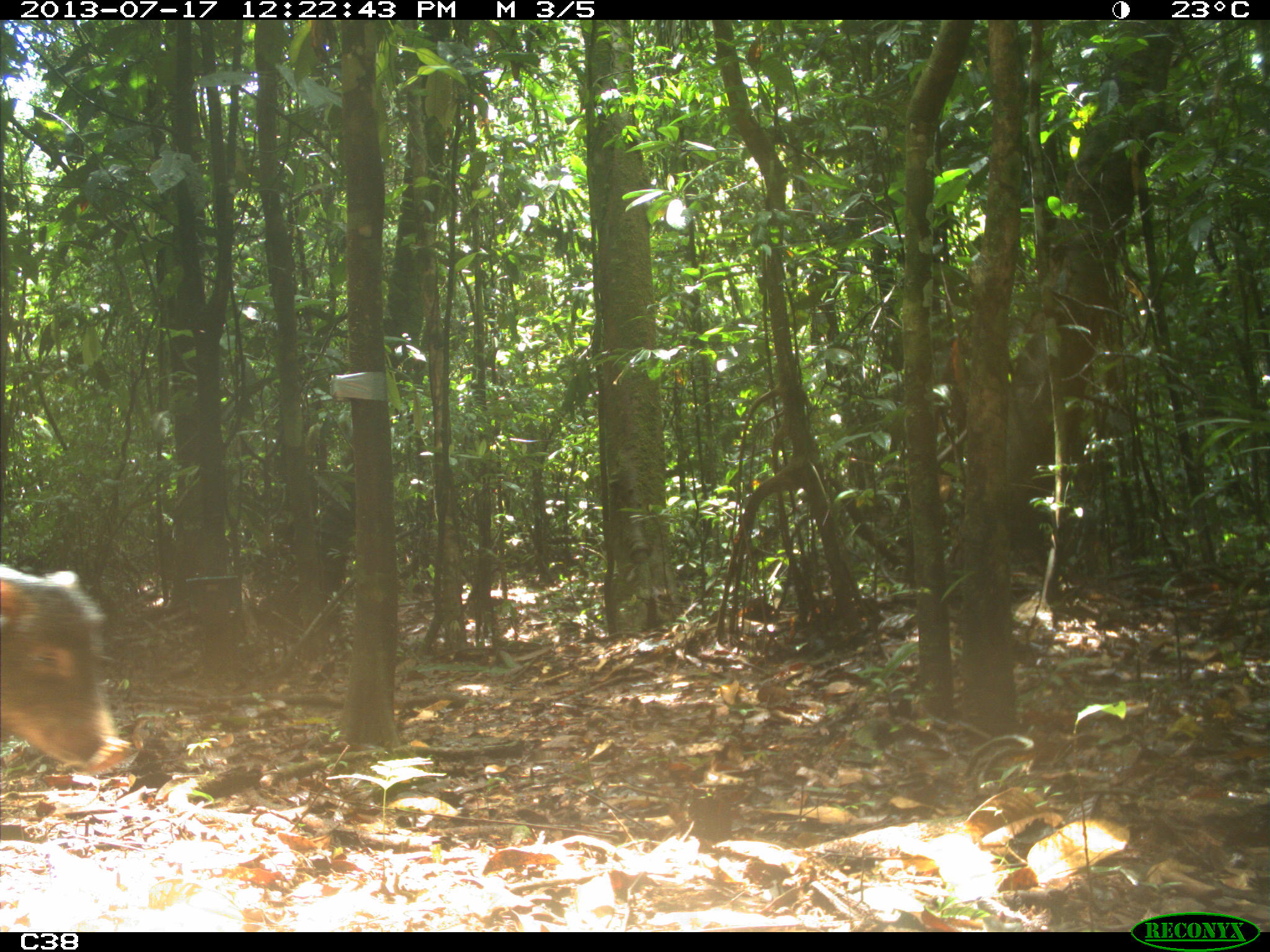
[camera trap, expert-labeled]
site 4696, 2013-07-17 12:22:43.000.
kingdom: Animalia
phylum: Chordata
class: Mammalia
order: Artiodactyla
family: Tayassuidae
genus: Tayassu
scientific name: Tayassu pecari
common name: white-lipped peccary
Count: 9.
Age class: adult.